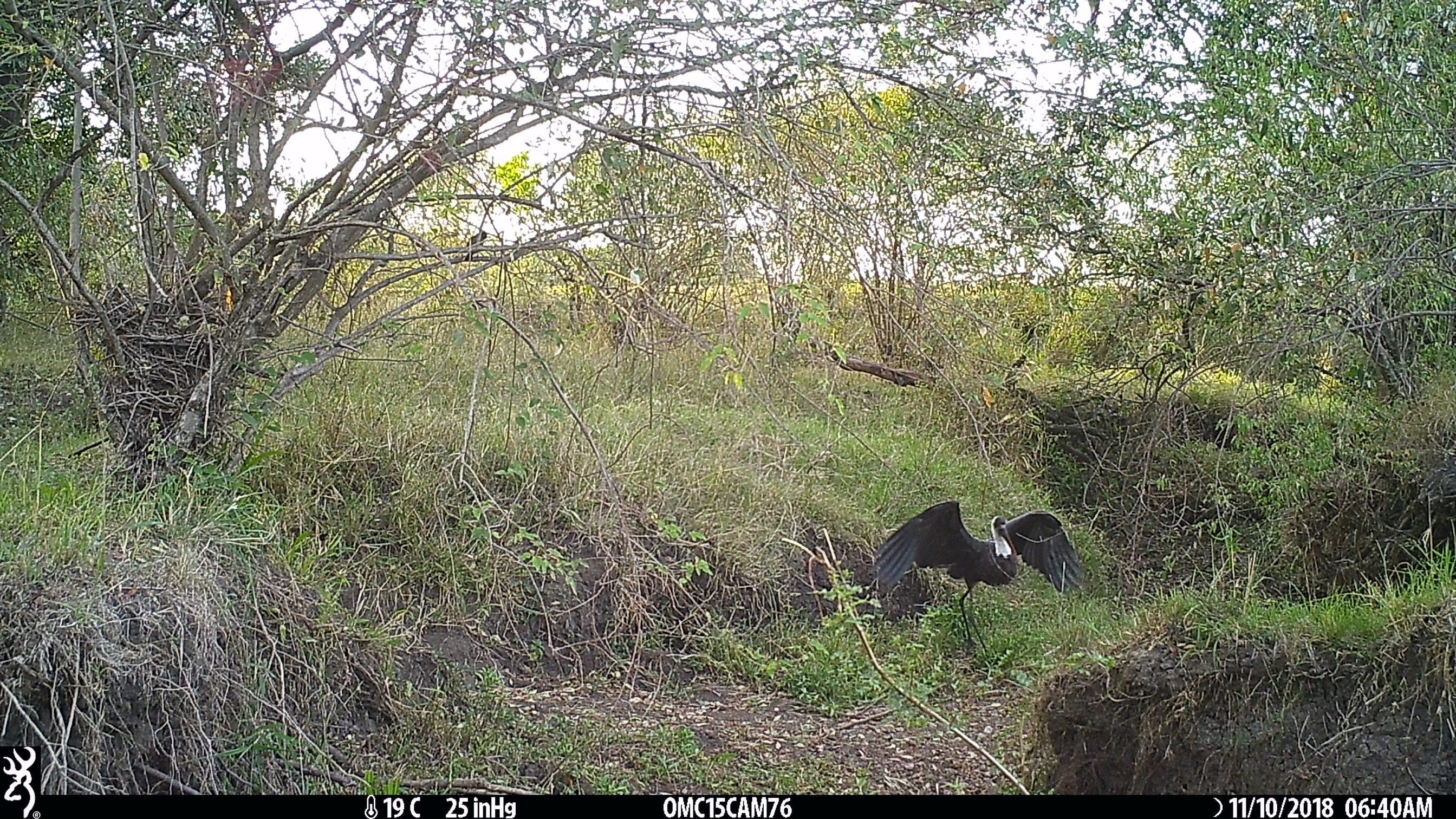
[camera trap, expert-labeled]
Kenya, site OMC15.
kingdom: Animalia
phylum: Chordata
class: Aves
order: Ciconiiformes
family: Ciconiidae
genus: Ciconia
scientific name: Ciconia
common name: stork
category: stork other